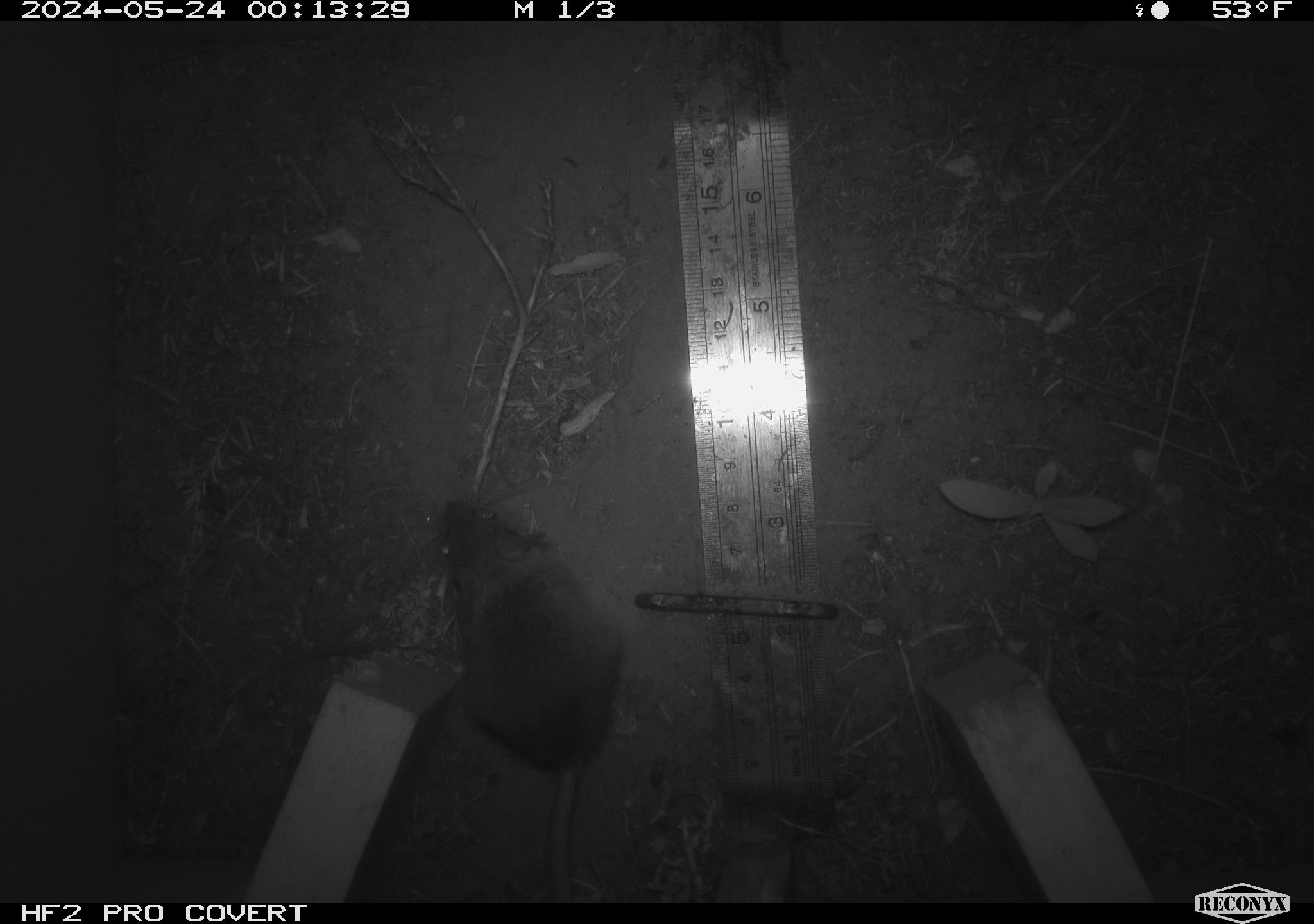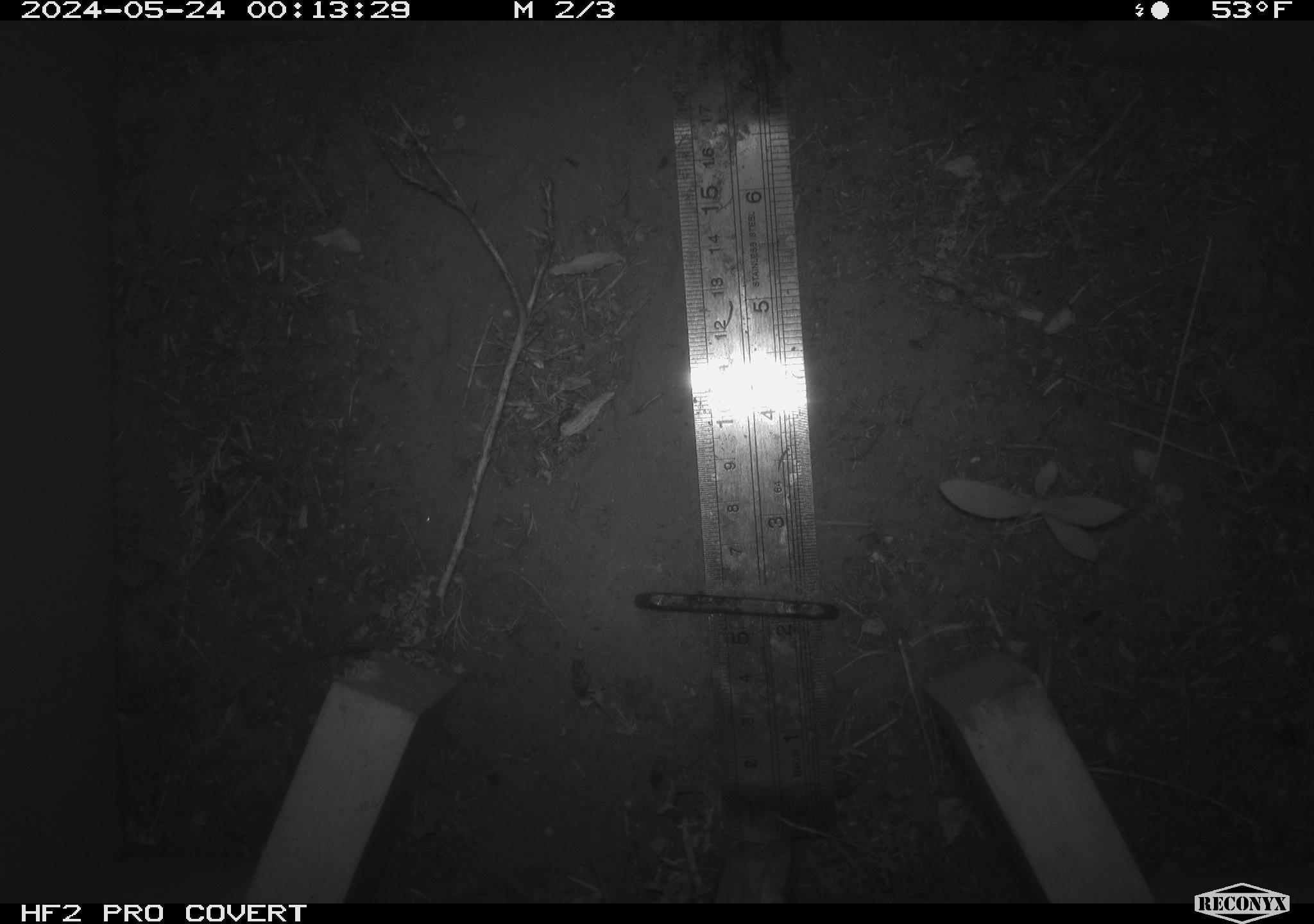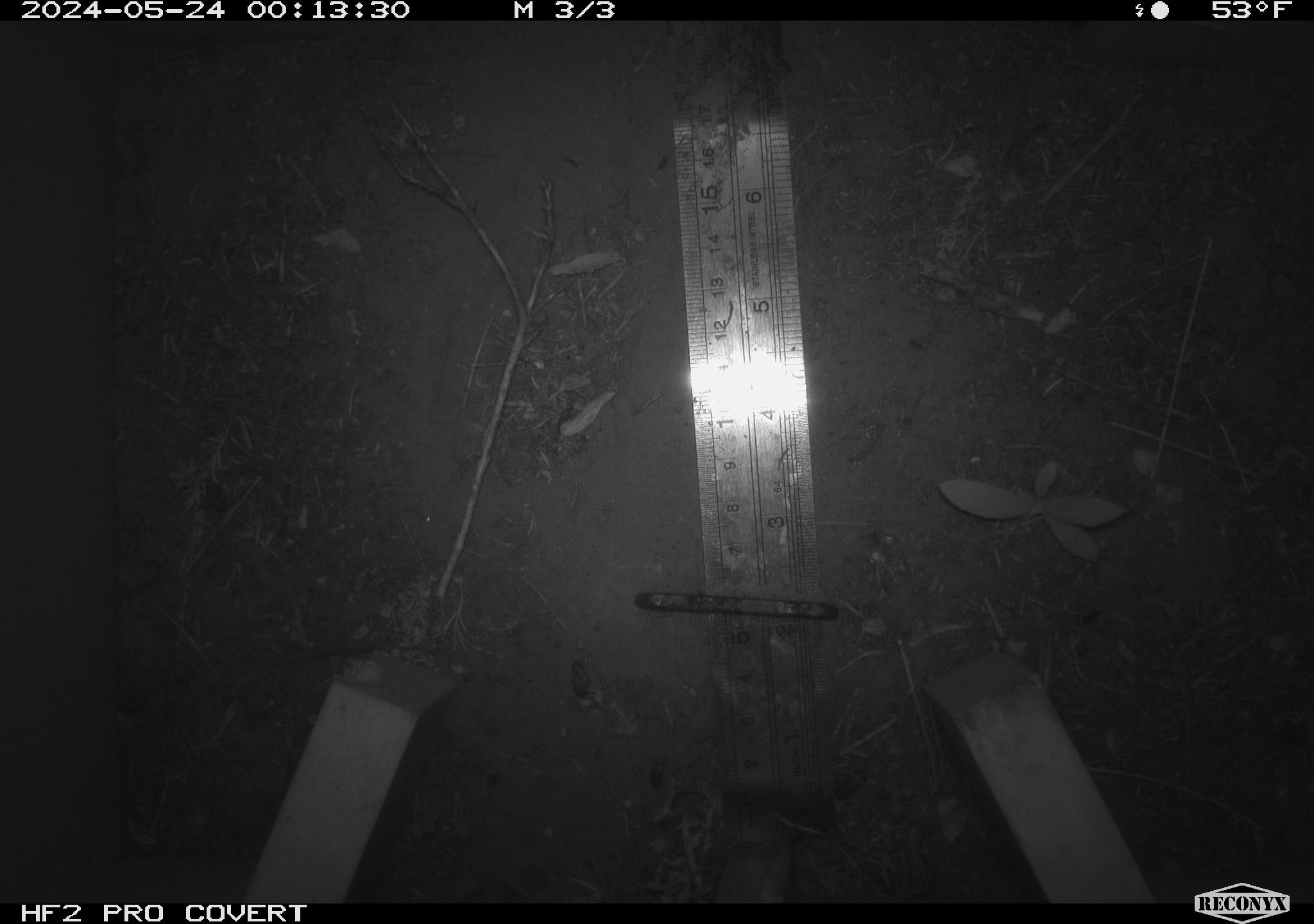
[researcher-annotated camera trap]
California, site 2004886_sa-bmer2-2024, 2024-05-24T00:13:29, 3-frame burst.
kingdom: Animalia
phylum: Chordata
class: Mammalia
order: Rodentia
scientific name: Rodentia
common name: mouse species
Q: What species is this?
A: Mouse species (Rodentia).